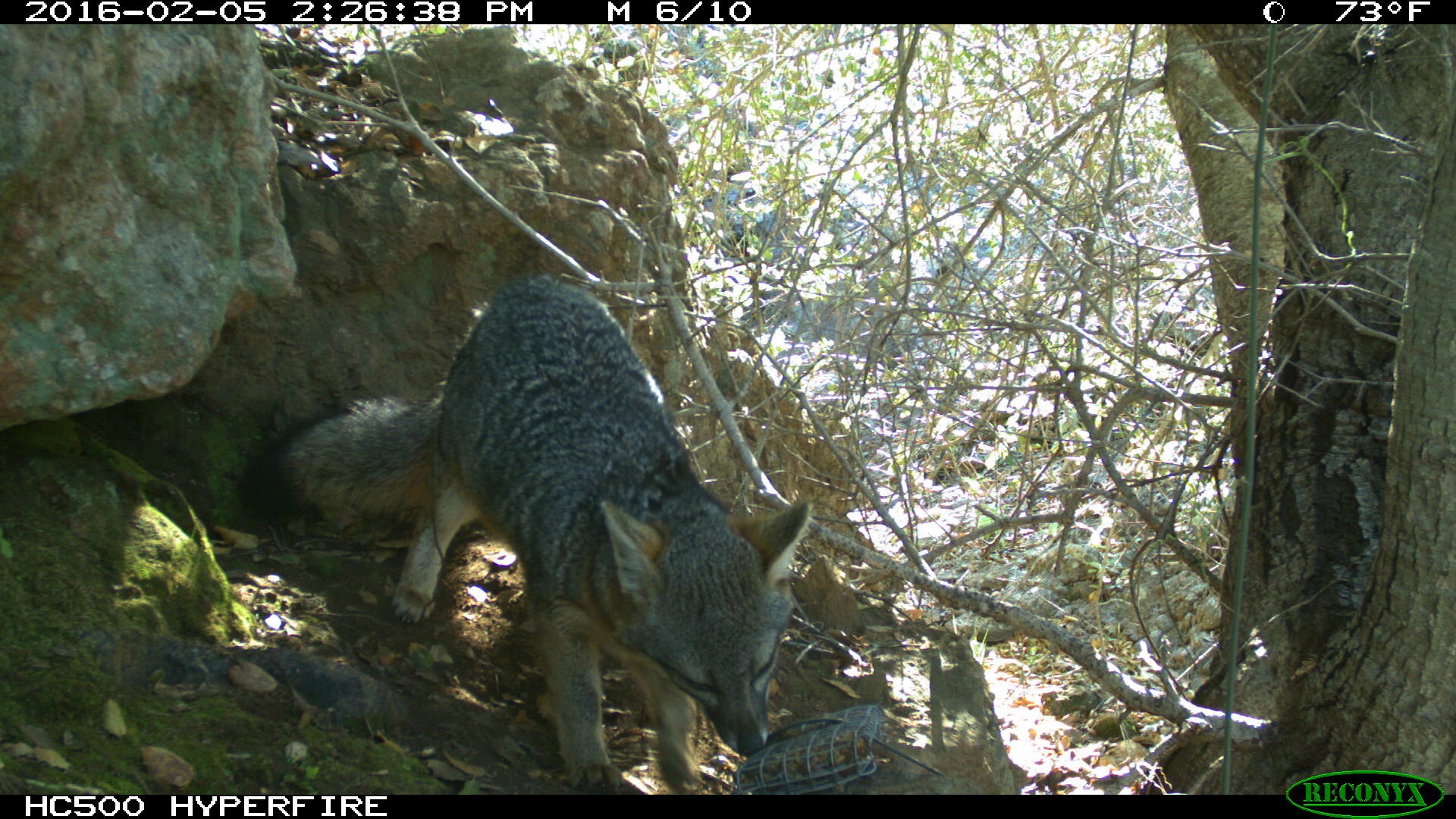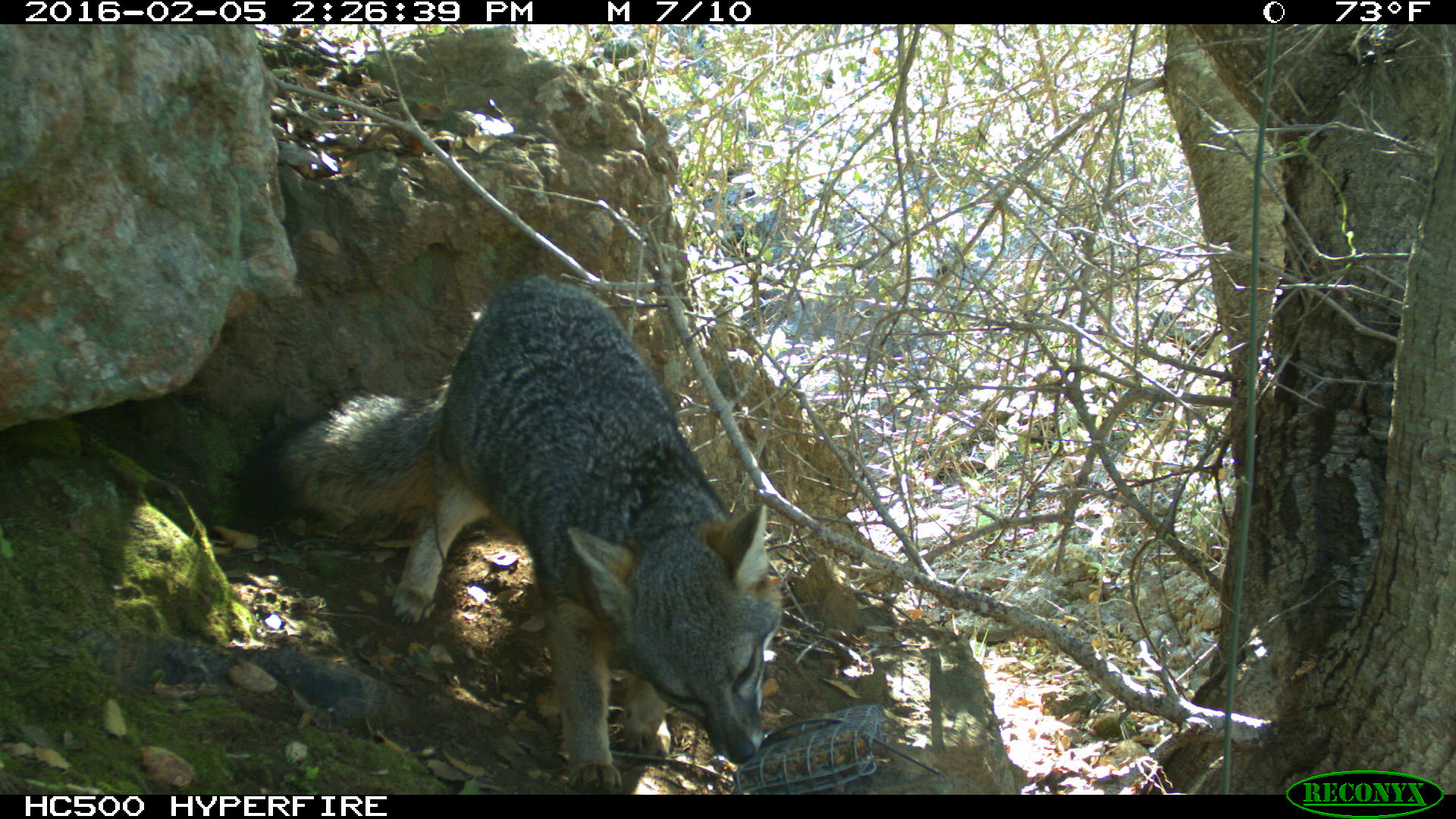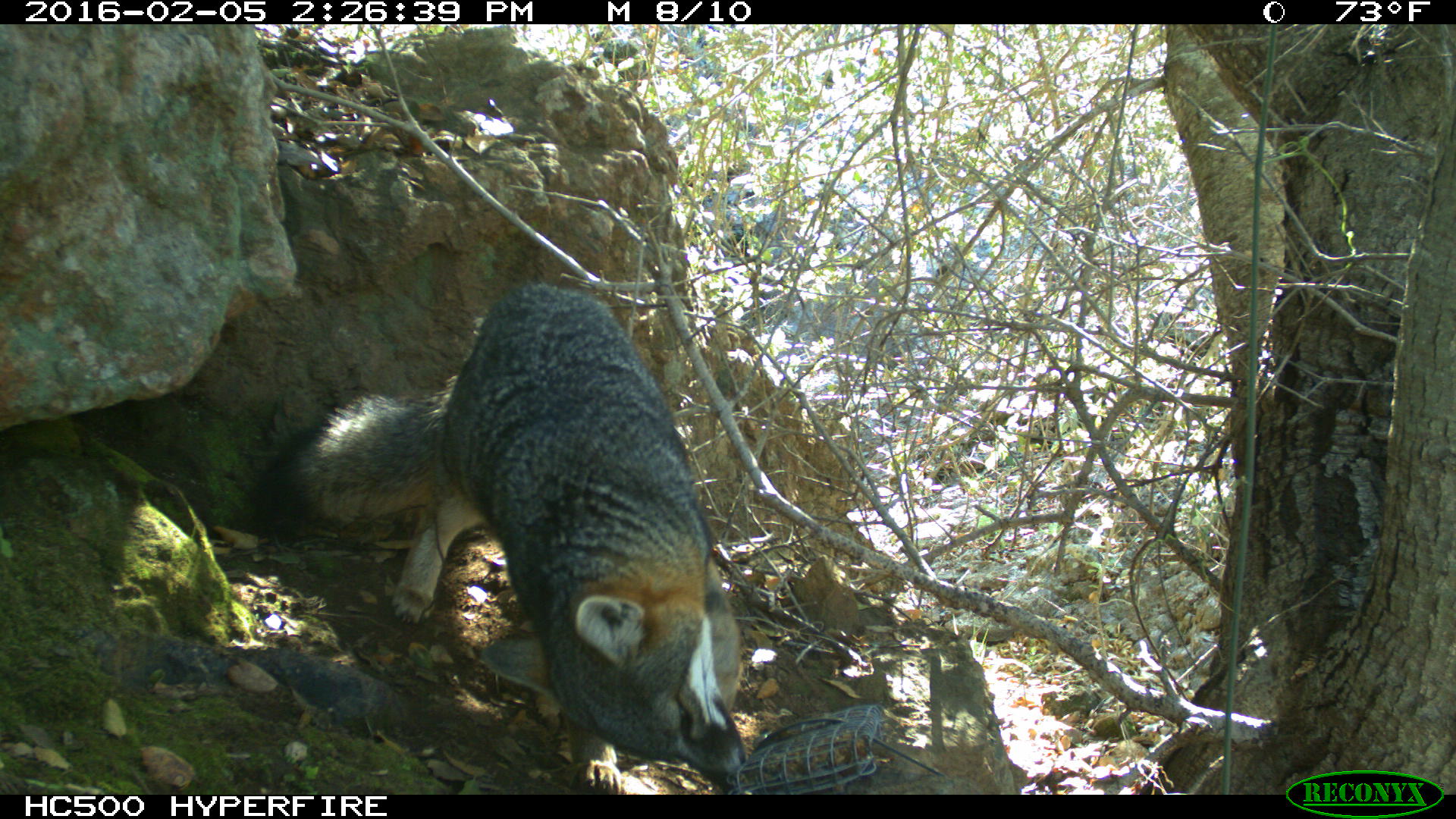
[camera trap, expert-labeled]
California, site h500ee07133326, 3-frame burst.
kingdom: Animalia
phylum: Chordata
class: Mammalia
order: Carnivora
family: Canidae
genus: Urocyon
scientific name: Urocyon littoralis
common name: island fox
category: fox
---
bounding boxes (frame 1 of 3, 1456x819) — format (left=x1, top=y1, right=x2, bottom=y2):
fox: (left=235, top=276, right=811, bottom=792)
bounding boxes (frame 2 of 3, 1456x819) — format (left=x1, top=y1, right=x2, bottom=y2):
fox: (left=244, top=278, right=783, bottom=794)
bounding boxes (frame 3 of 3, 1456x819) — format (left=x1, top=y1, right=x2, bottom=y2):
fox: (left=230, top=282, right=747, bottom=792)